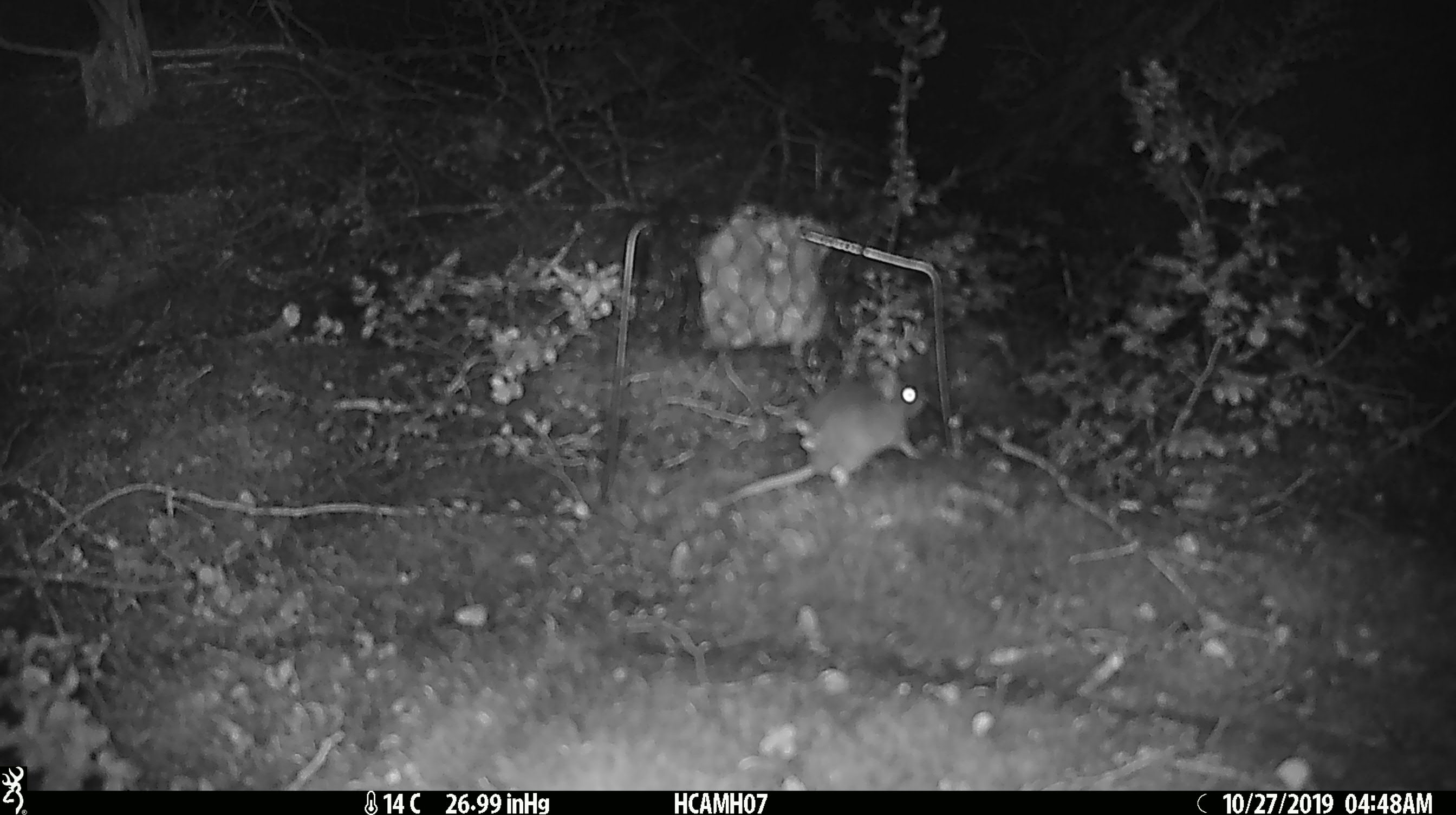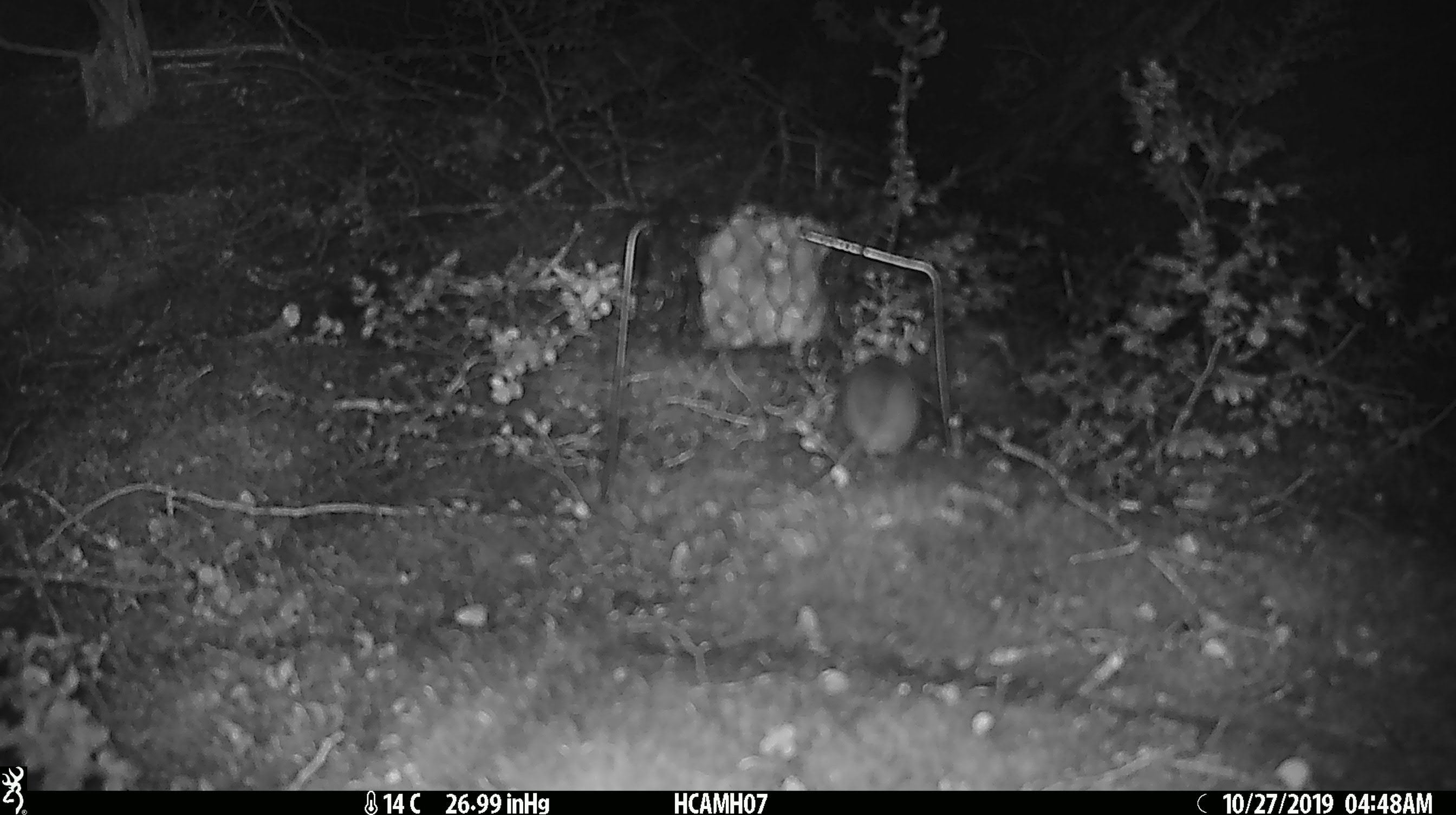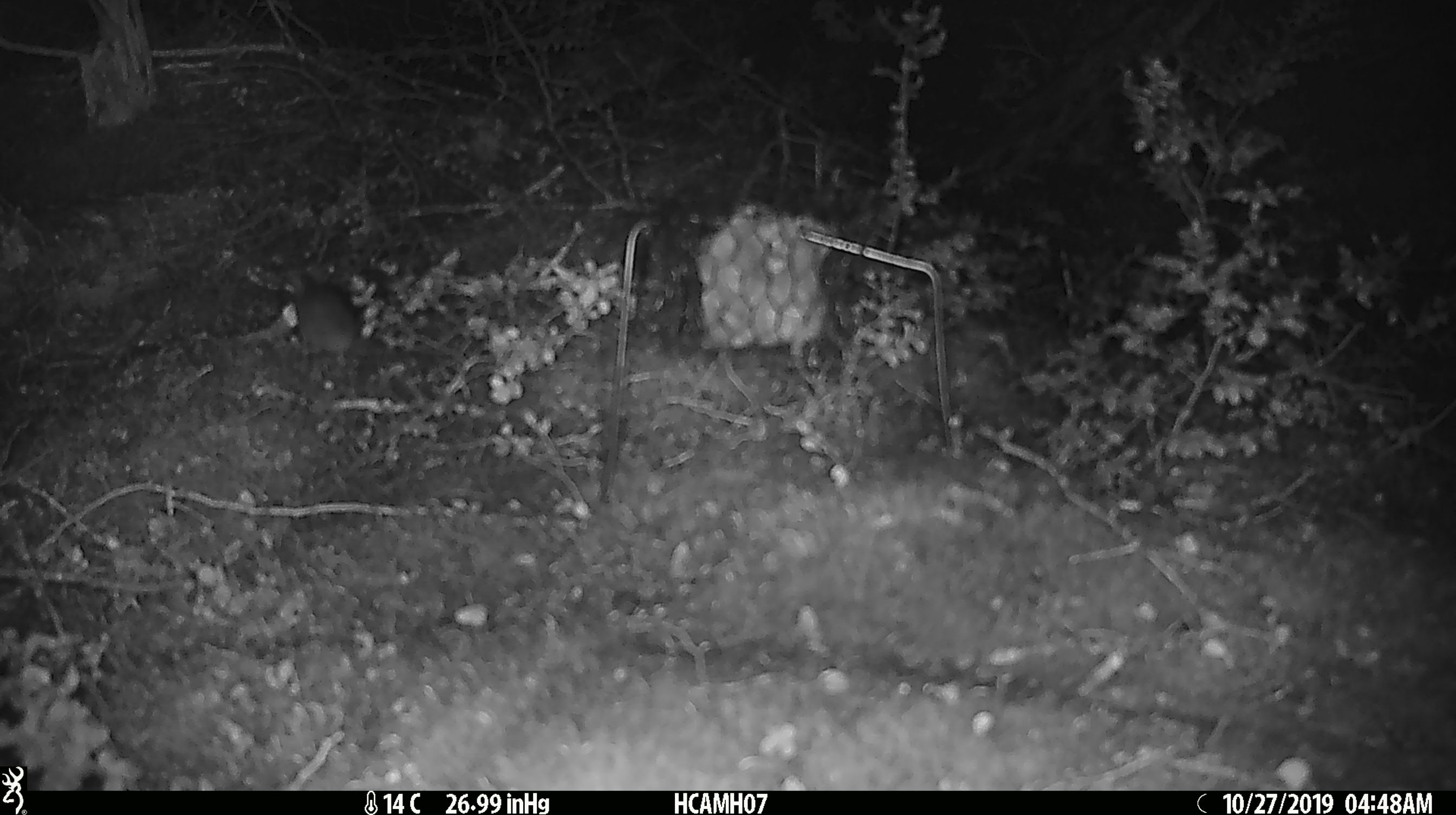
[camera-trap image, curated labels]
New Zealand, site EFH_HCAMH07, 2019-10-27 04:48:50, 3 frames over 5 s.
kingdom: Animalia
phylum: Chordata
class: Mammalia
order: Rodentia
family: Muridae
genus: Mus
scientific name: Mus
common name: mouse